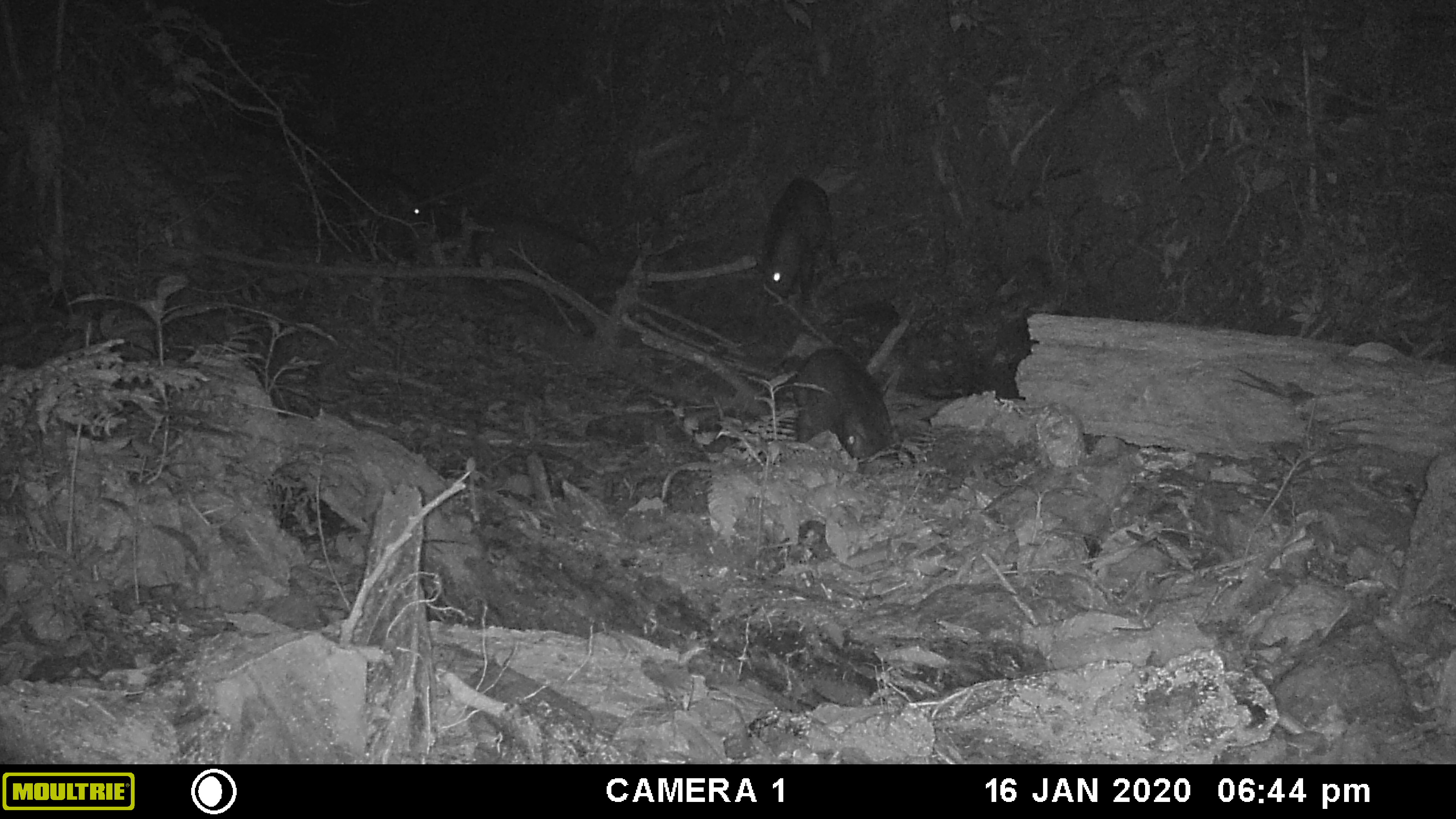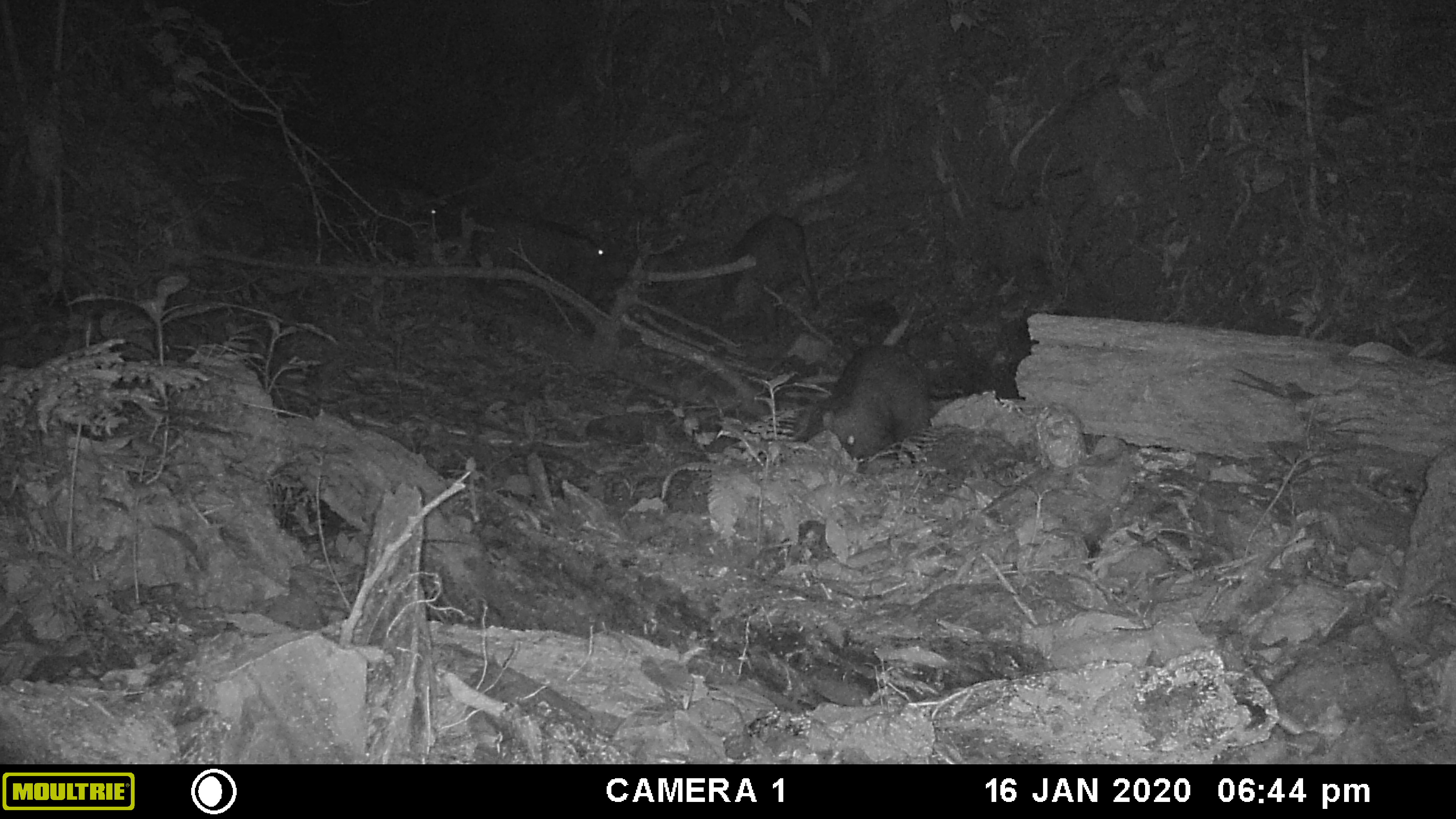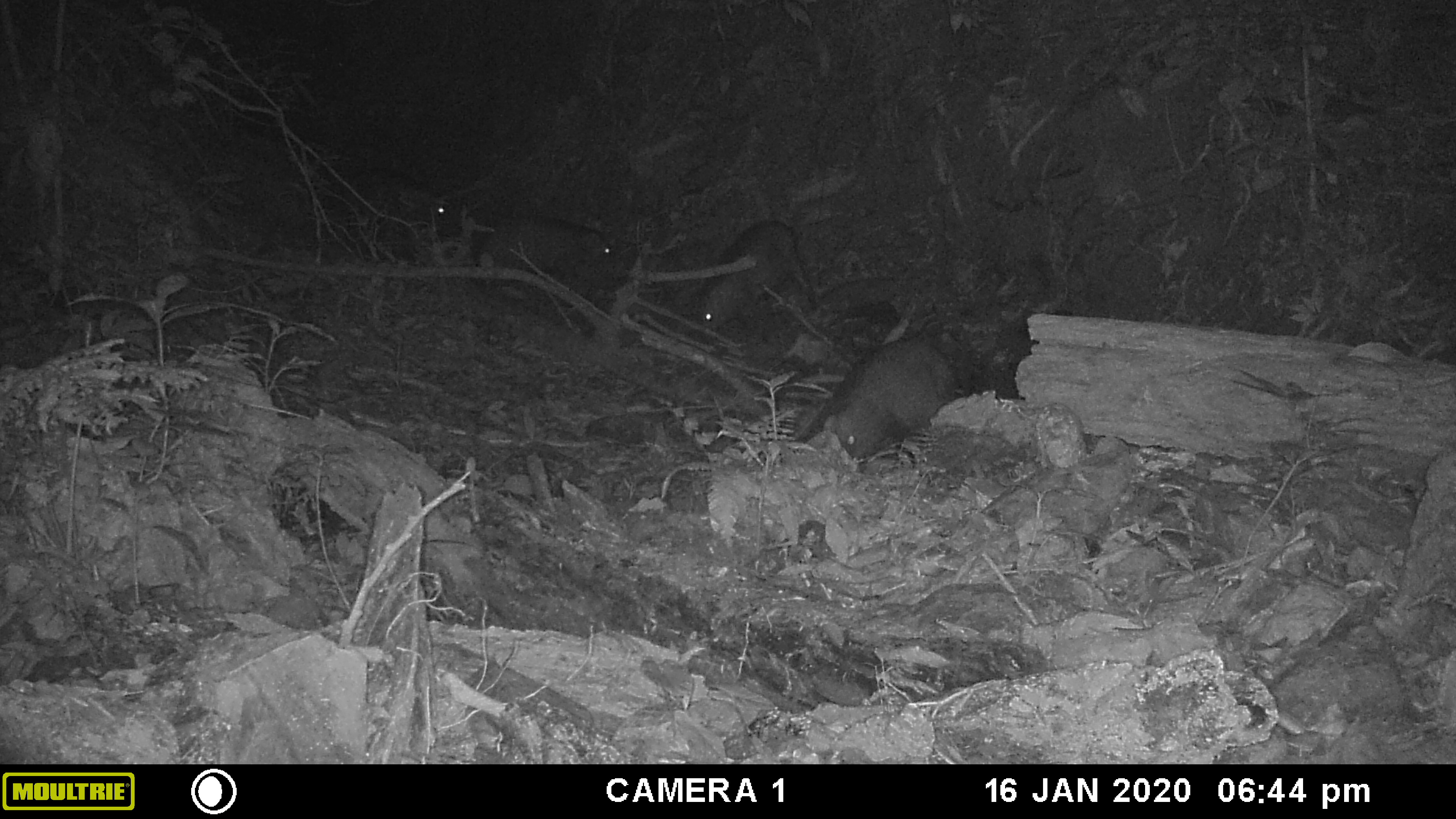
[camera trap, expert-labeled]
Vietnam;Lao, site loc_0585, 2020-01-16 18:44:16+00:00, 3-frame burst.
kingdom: Animalia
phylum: Chordata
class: Mammalia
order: Artiodactyla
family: Suidae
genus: Sus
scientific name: Sus scrofa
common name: eurasian wild pig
Eurasian wild pig (Sus scrofa). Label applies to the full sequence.